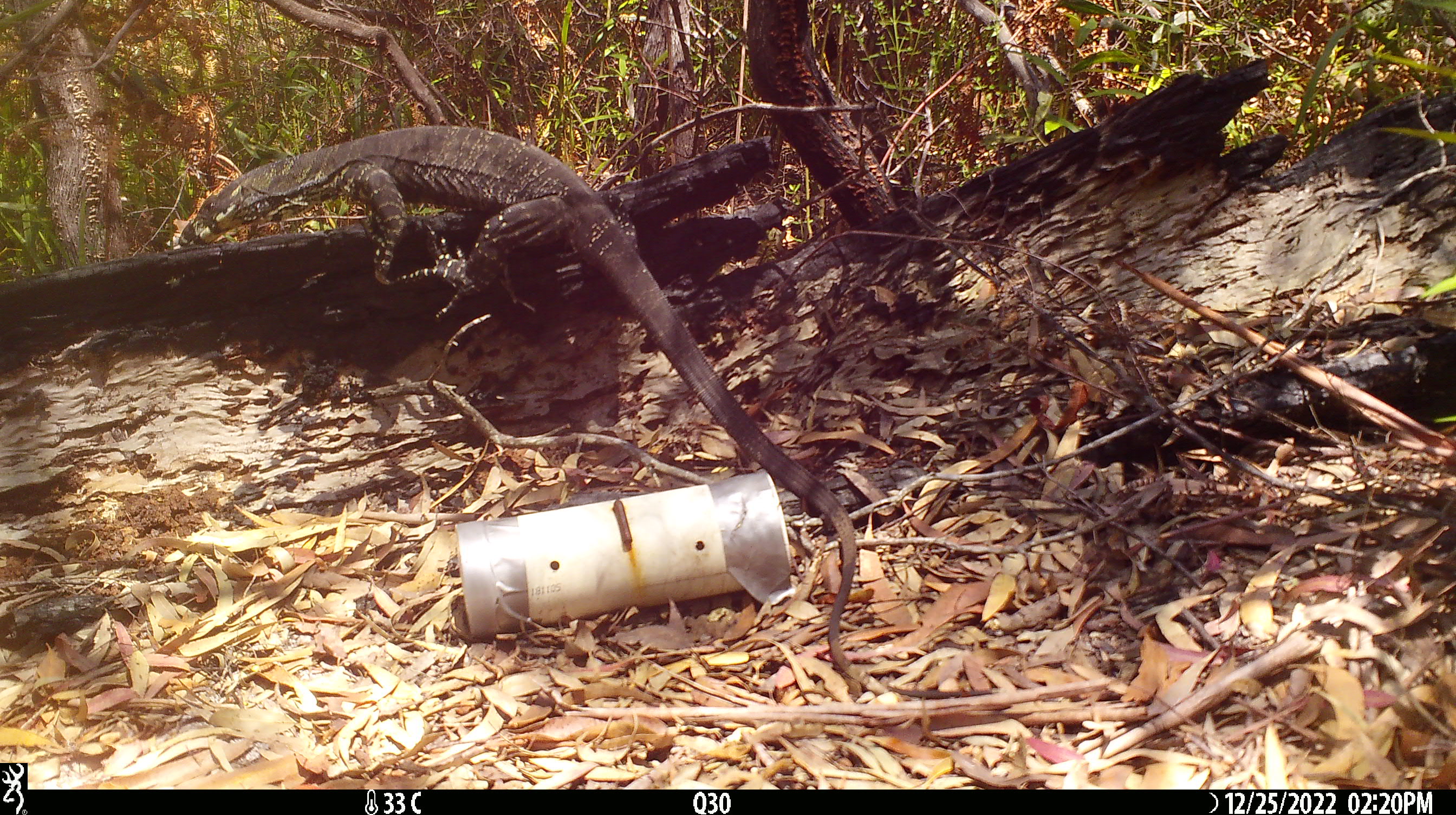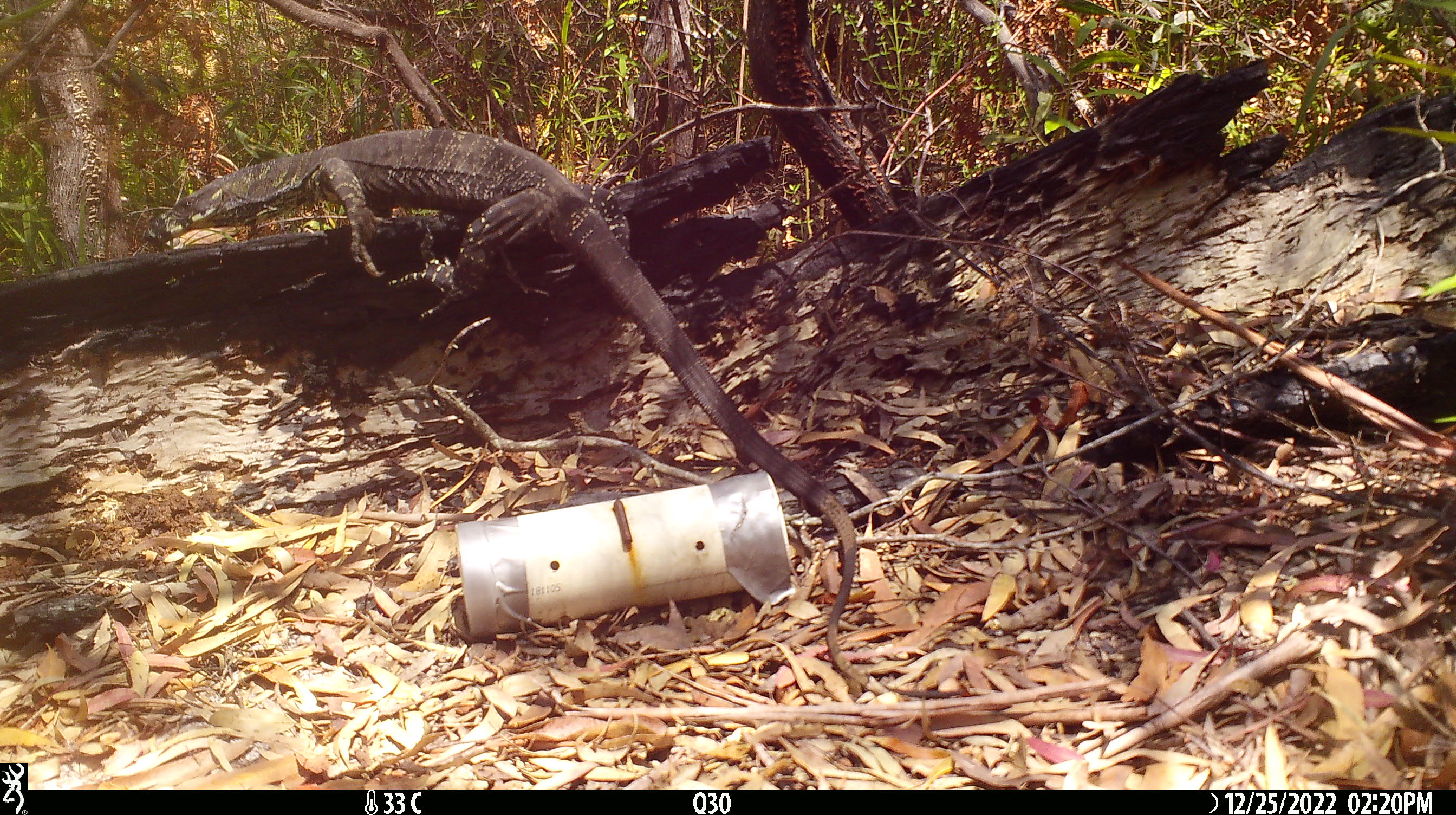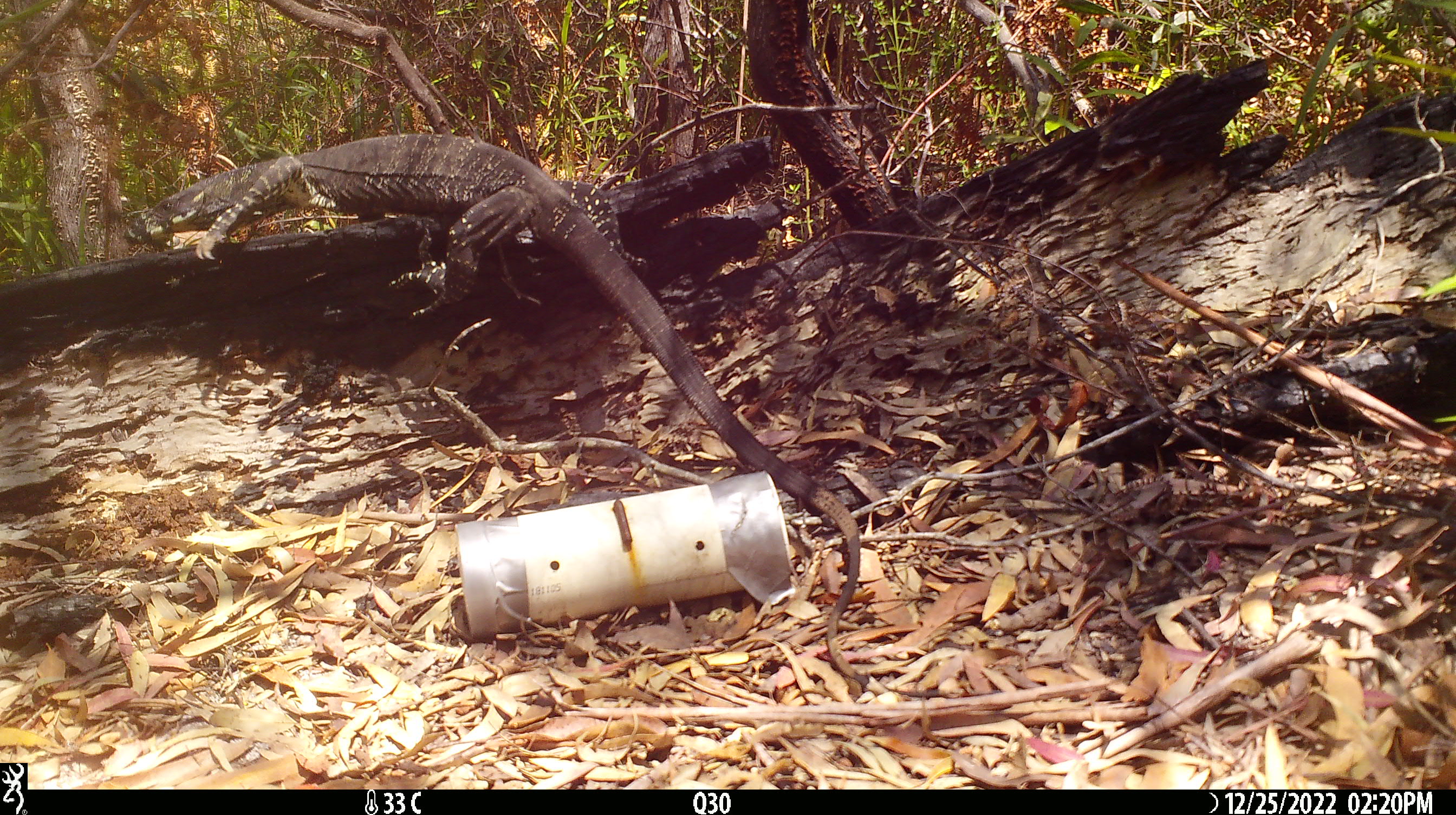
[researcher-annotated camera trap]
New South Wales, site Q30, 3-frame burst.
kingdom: Animalia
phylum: Chordata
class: Reptilia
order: Squamata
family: Varanidae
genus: Varanus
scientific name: Varanus varius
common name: lace monitor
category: goanna